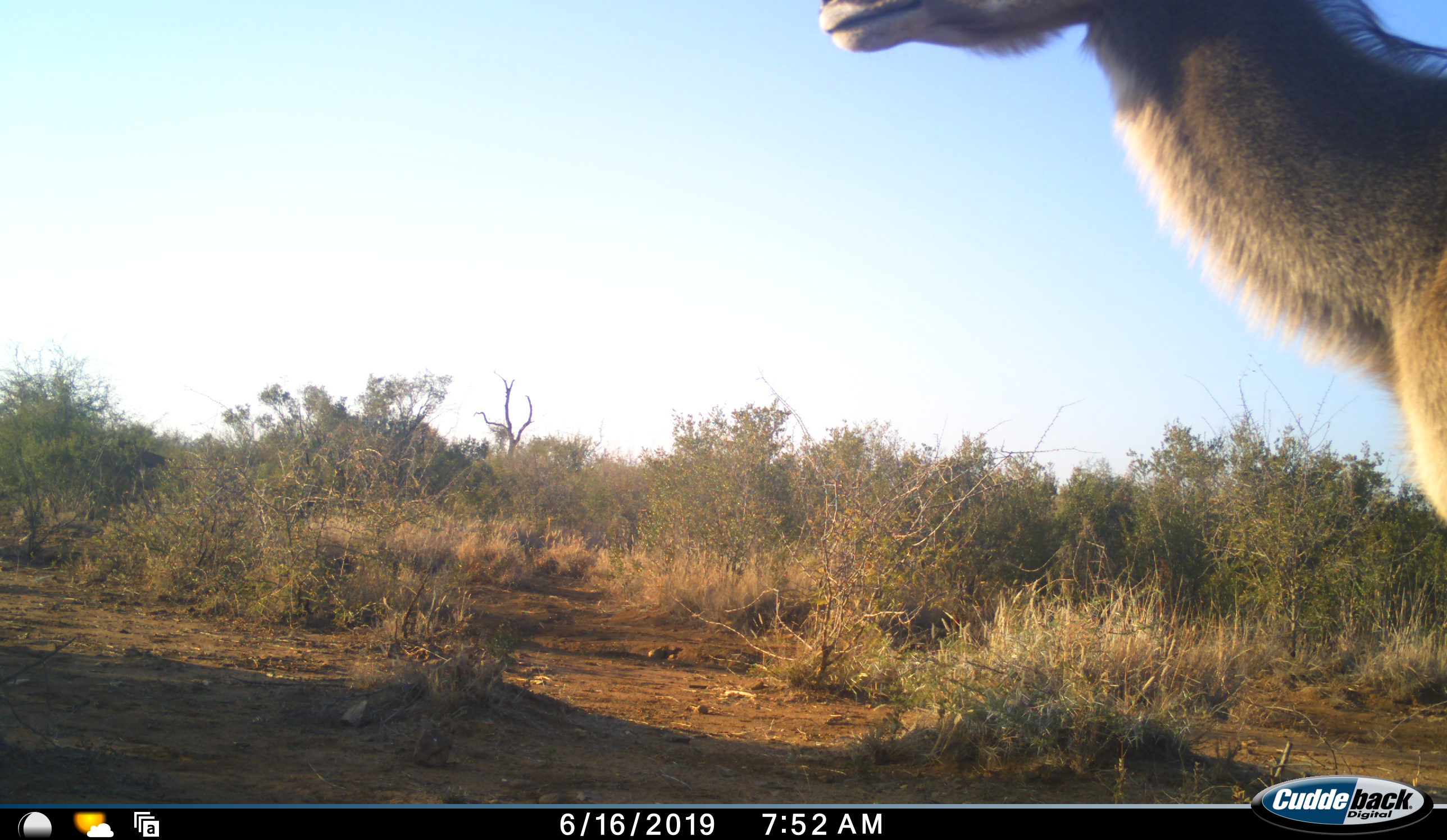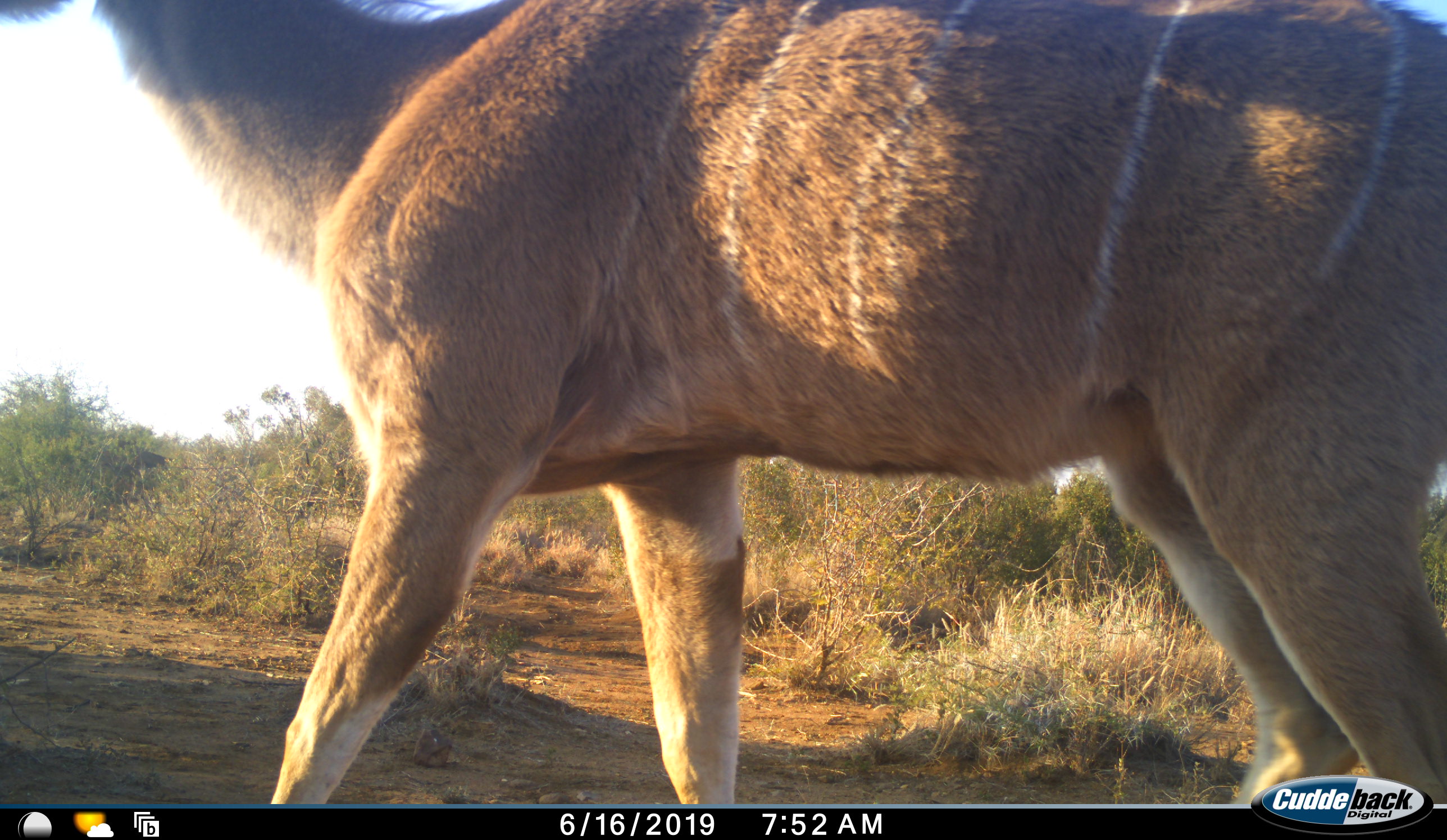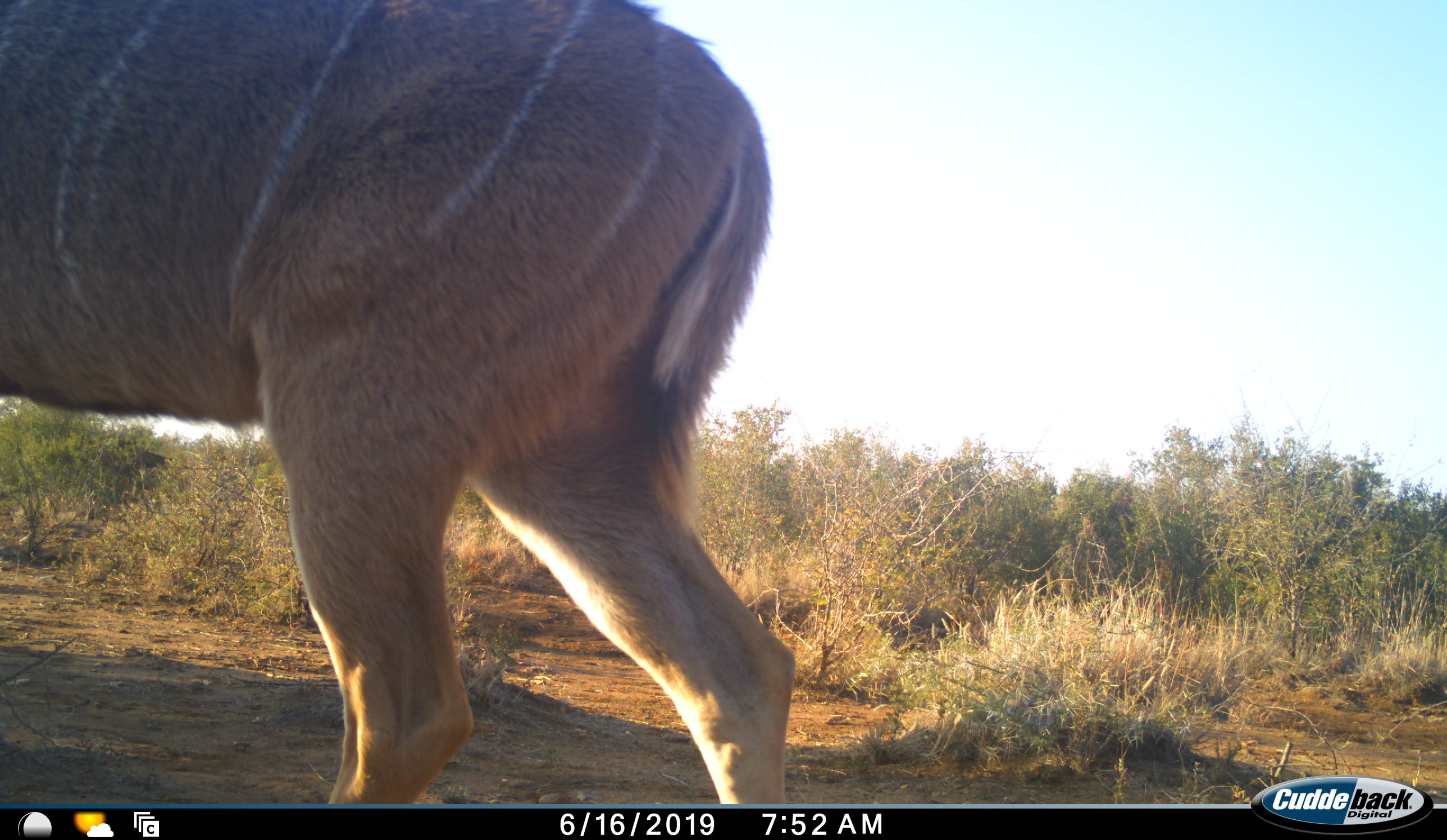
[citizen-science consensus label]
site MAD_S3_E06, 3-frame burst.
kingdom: Animalia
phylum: Chordata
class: Mammalia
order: Artiodactyla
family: Bovidae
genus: Tragelaphus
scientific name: Tragelaphus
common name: kudu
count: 1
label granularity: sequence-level